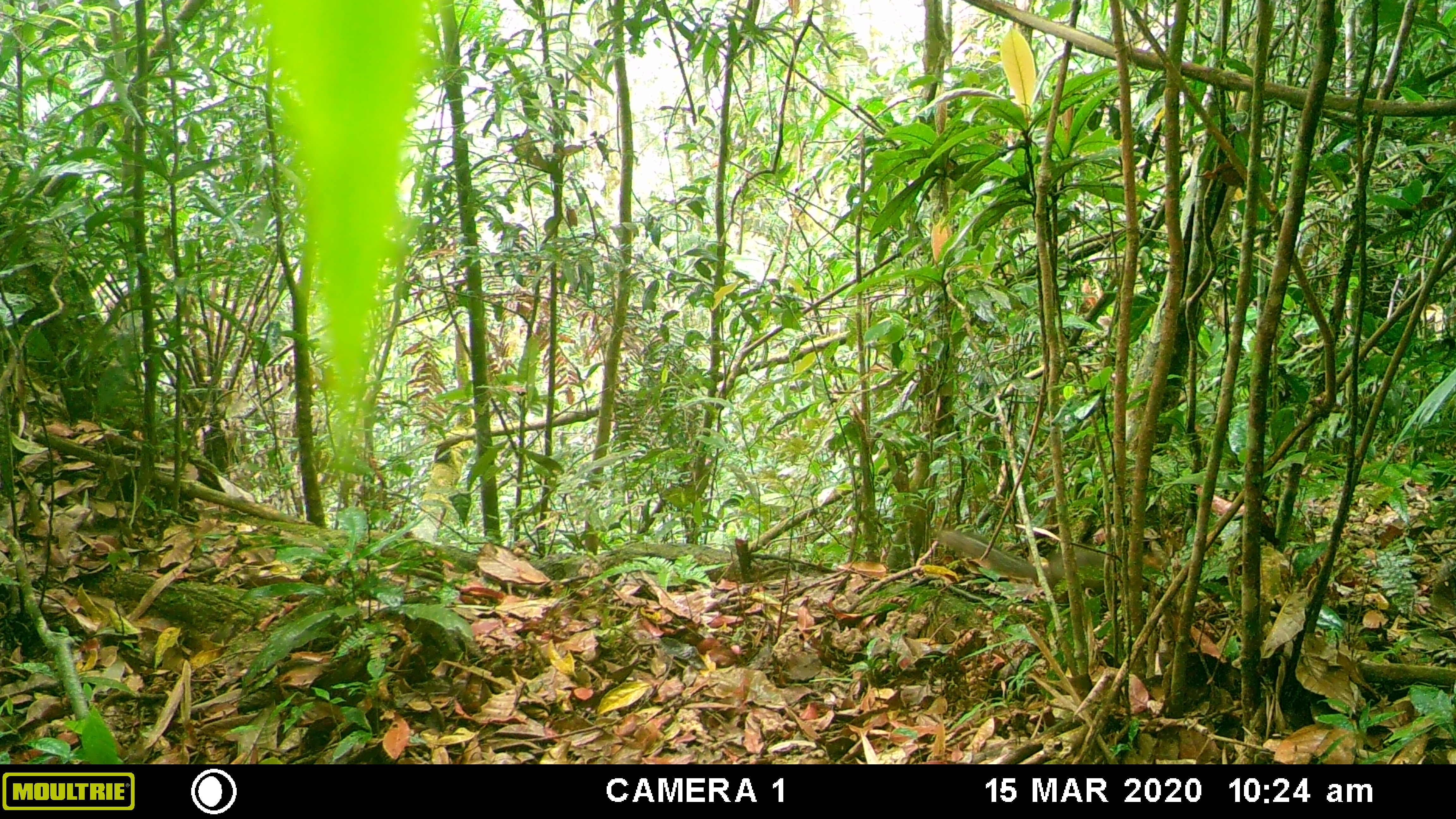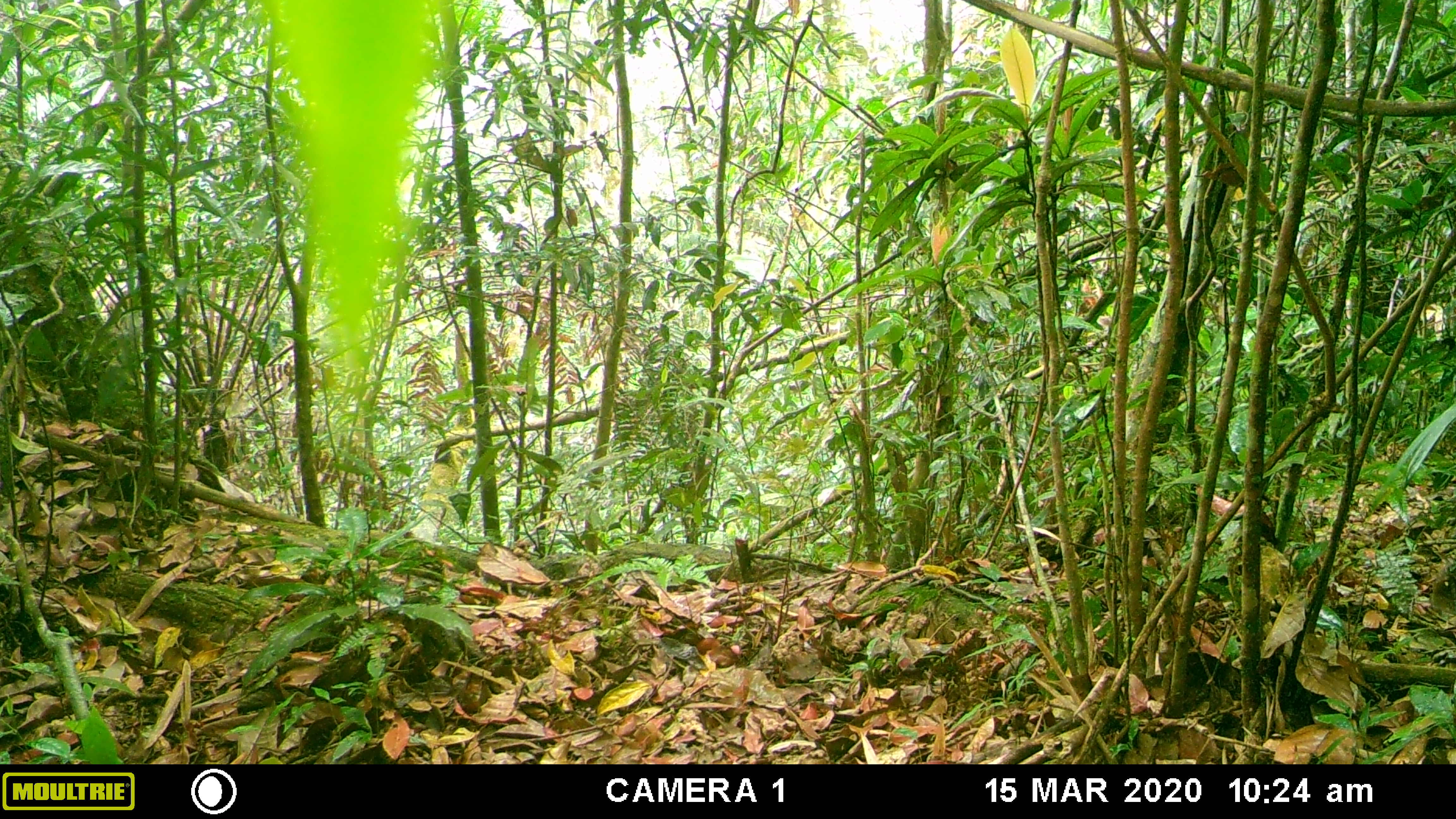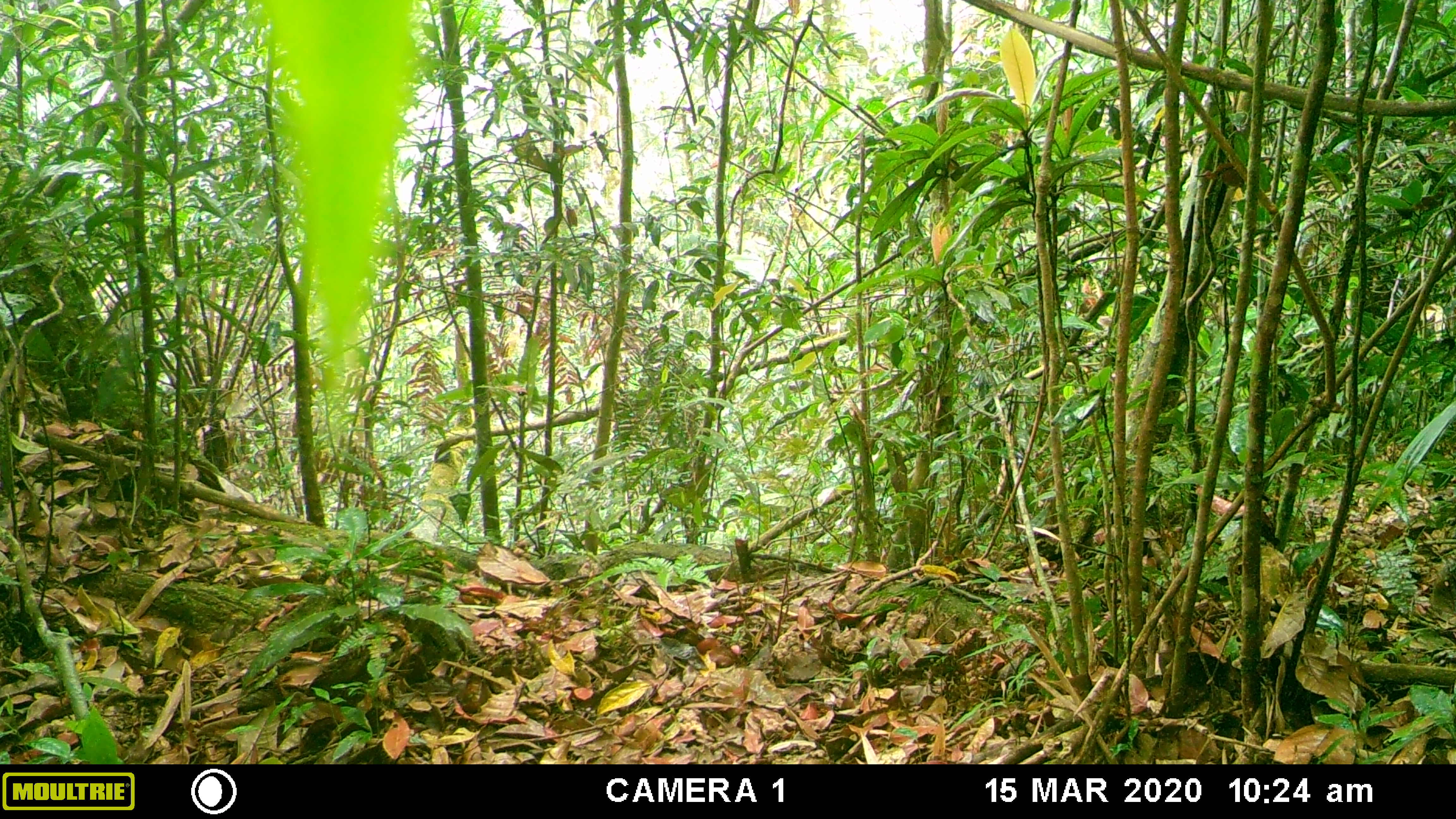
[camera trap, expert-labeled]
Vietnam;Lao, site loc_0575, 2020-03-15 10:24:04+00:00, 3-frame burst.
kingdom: Animalia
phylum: Chordata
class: Mammalia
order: Rodentia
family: Sciuridae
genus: Dremomys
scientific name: Dremomys rufigenis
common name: red-cheeked squirrel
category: red cheeked squirrel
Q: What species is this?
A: Red cheeked squirrel (red-cheeked squirrel) (Dremomys rufigenis).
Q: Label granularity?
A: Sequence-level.